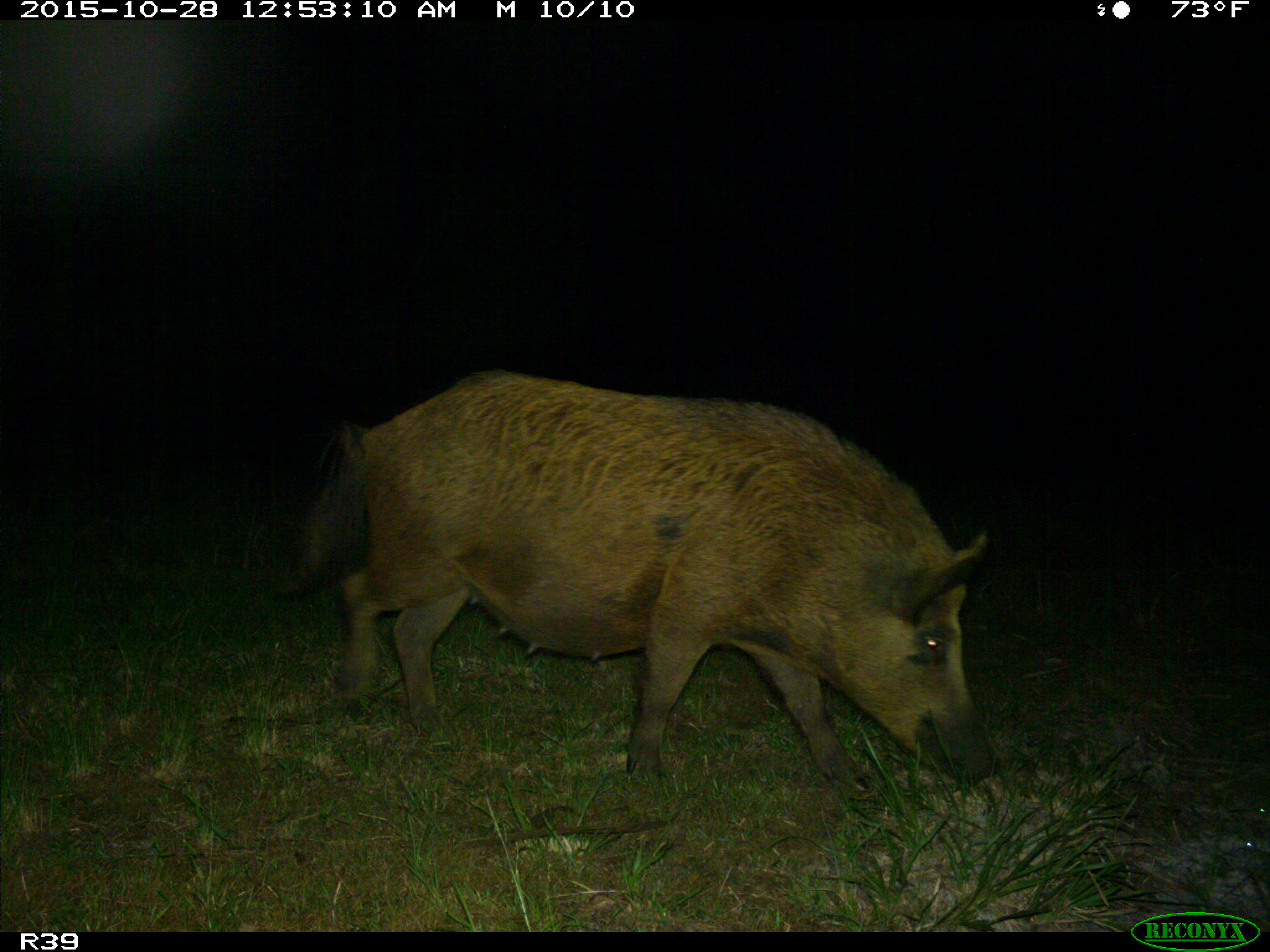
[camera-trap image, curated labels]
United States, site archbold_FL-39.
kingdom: Animalia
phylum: Chordata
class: Mammalia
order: Artiodactyla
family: Suidae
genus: Sus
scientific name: Sus scrofa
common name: wild boar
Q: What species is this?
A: Sus scrofa (wild boar).